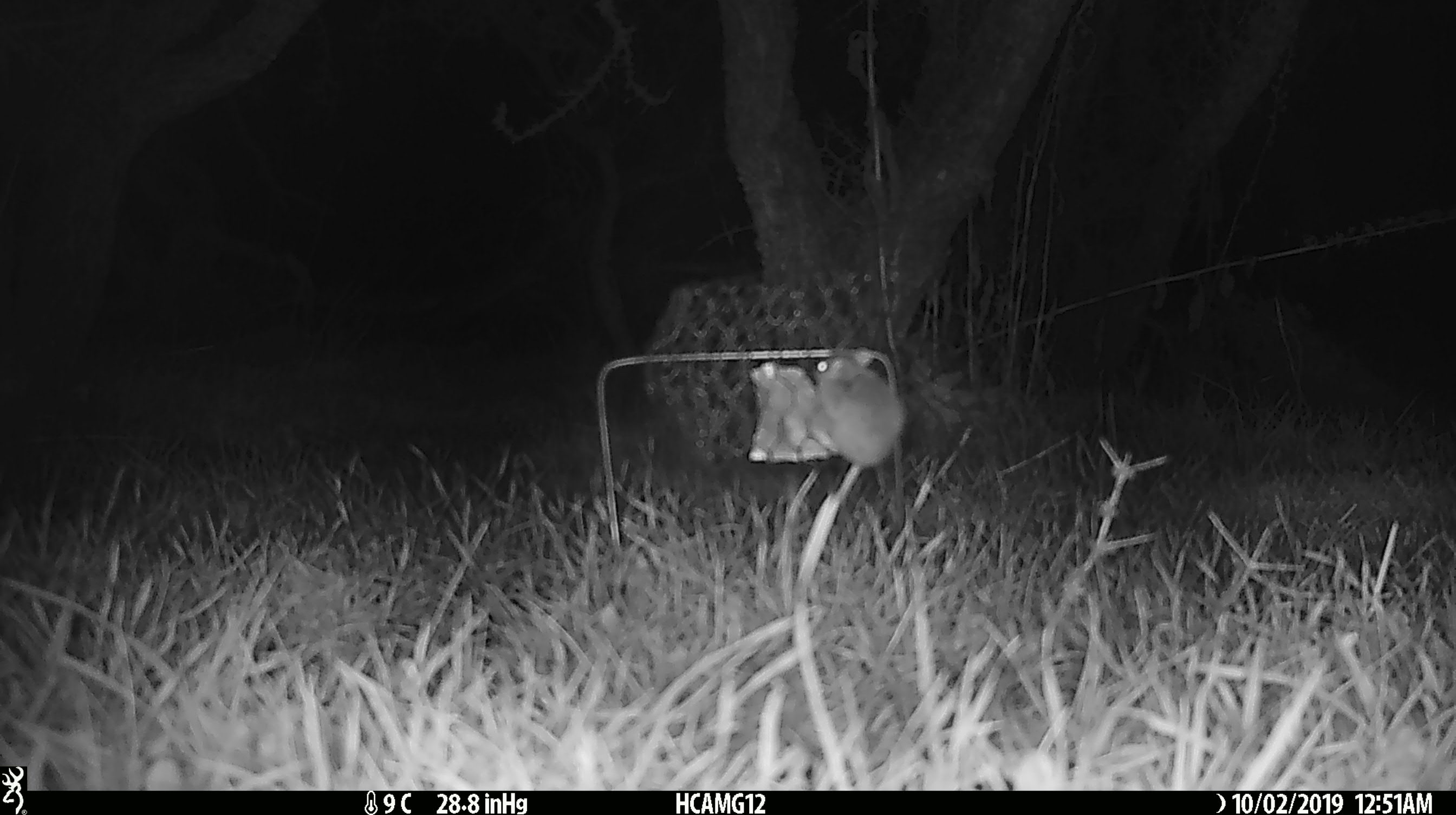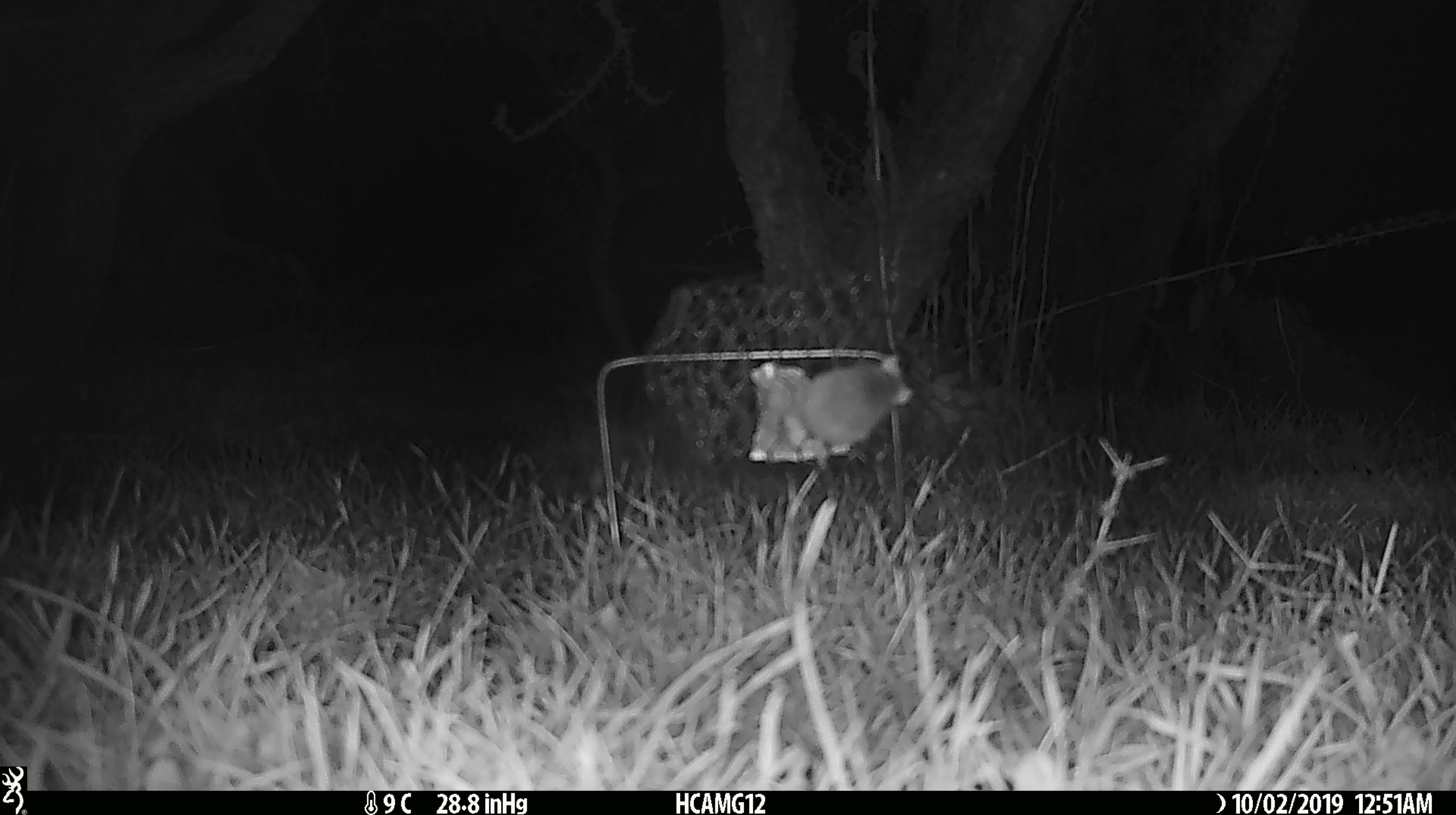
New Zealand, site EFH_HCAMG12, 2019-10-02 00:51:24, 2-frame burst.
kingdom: Animalia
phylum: Chordata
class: Mammalia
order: Rodentia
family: Muridae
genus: Mus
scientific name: Mus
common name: mouse